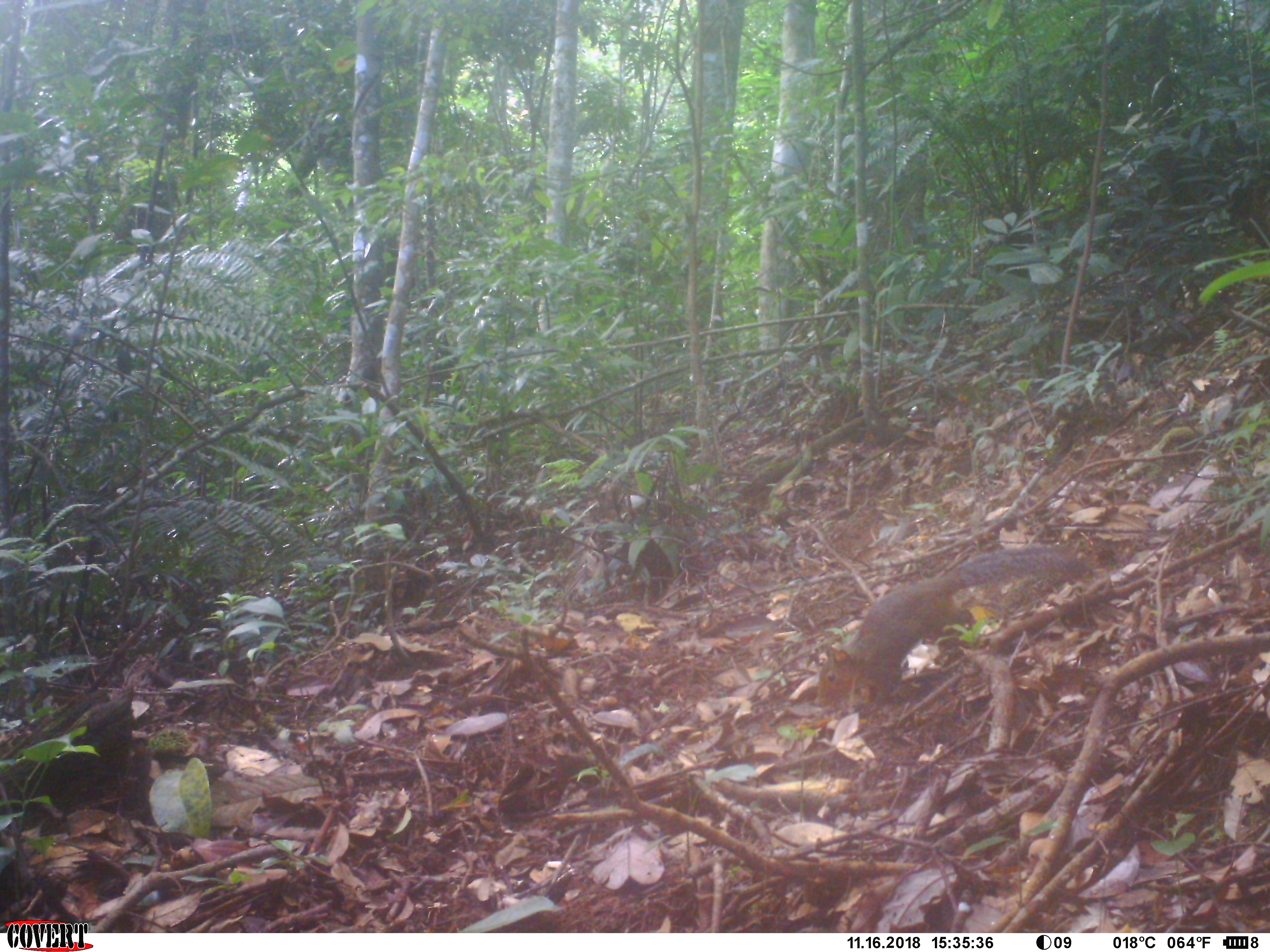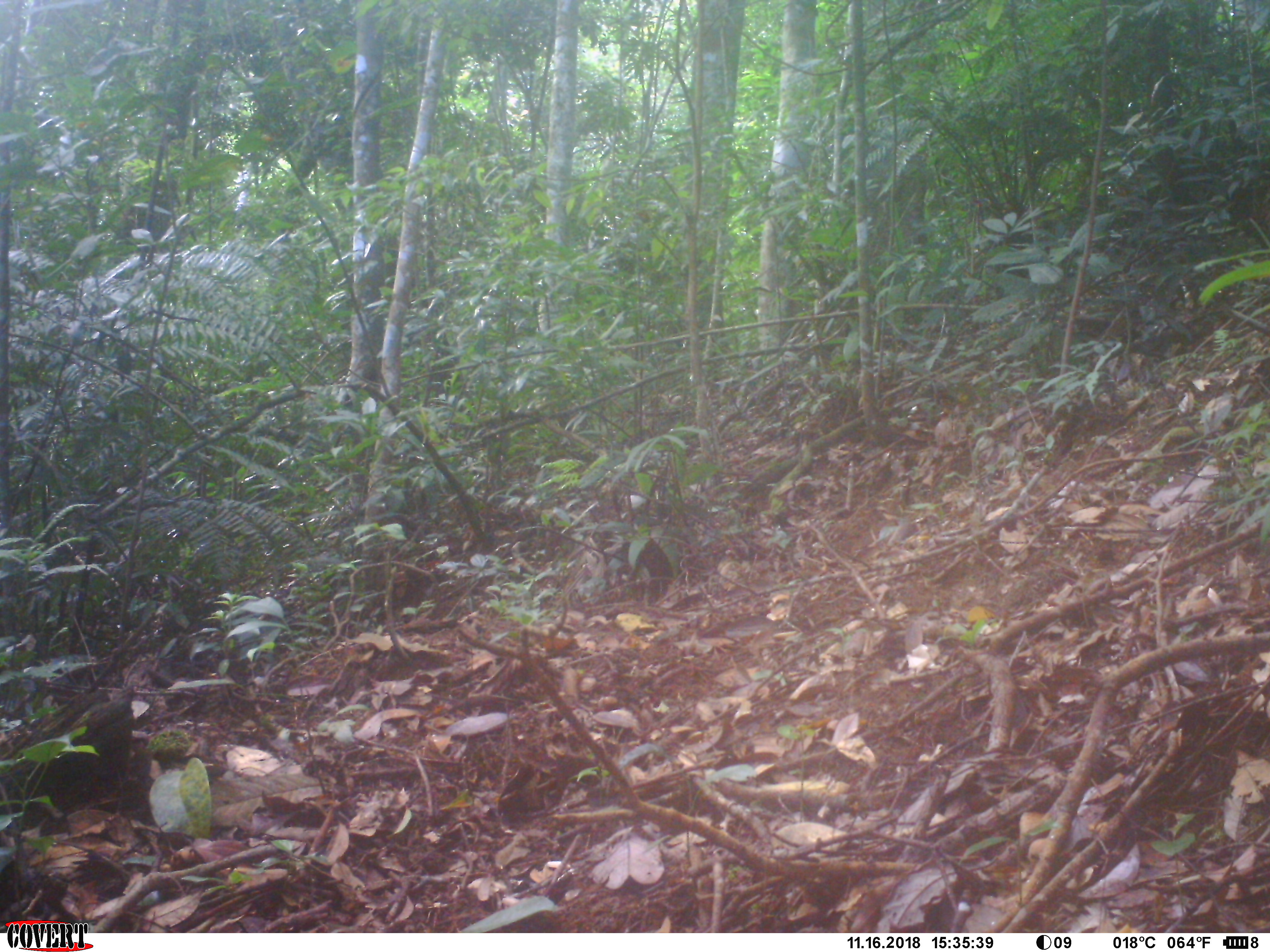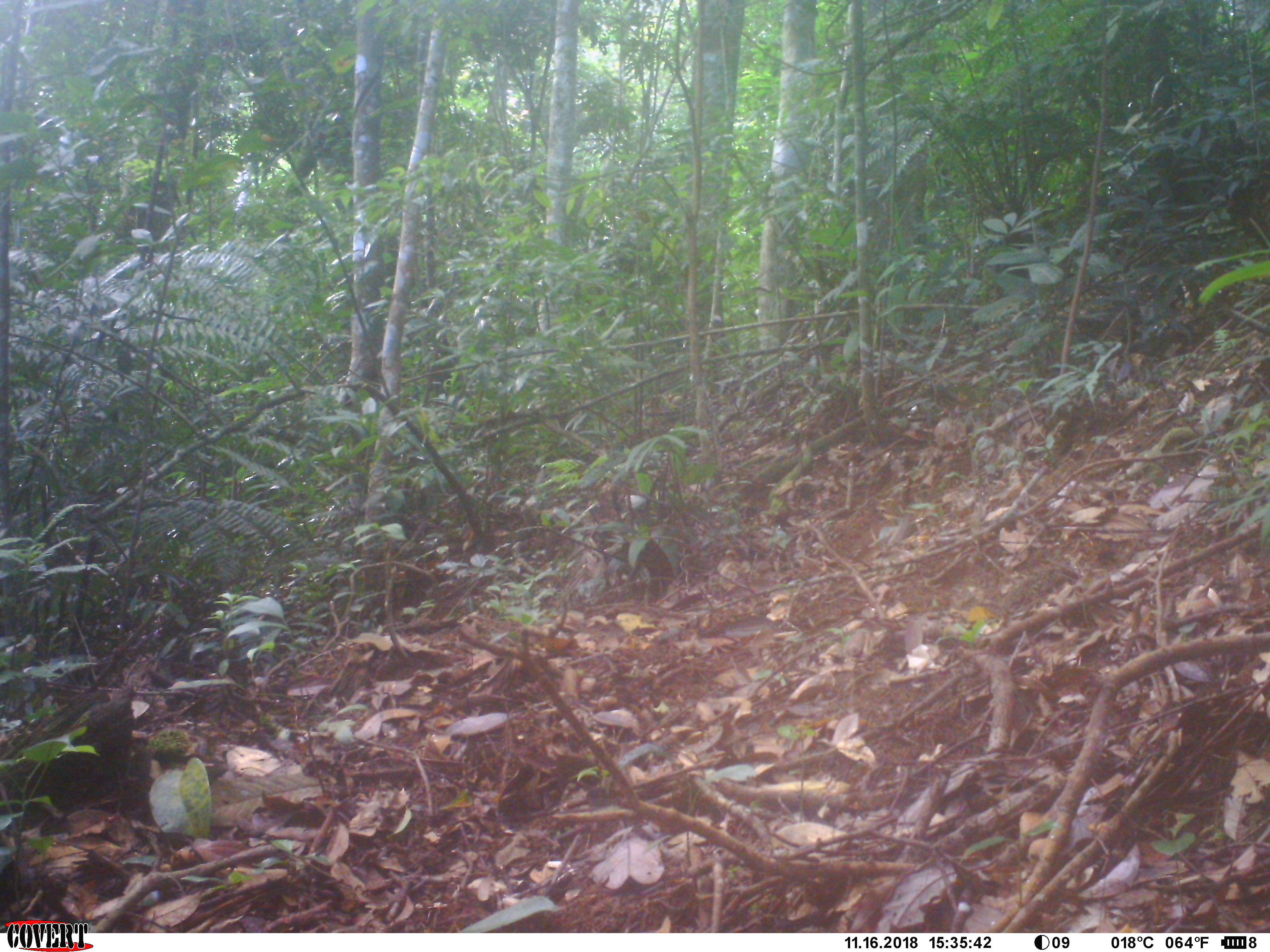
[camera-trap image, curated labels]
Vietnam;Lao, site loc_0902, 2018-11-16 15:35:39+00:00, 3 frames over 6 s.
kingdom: Animalia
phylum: Chordata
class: Mammalia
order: Rodentia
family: Sciuridae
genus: Dremomys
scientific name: Dremomys rufigenis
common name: red-cheeked squirrel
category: red cheeked squirrel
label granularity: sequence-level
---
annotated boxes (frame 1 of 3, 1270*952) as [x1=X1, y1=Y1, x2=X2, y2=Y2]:
red cheeked squirrel: [x1=816, y1=550, x2=1086, y2=713]